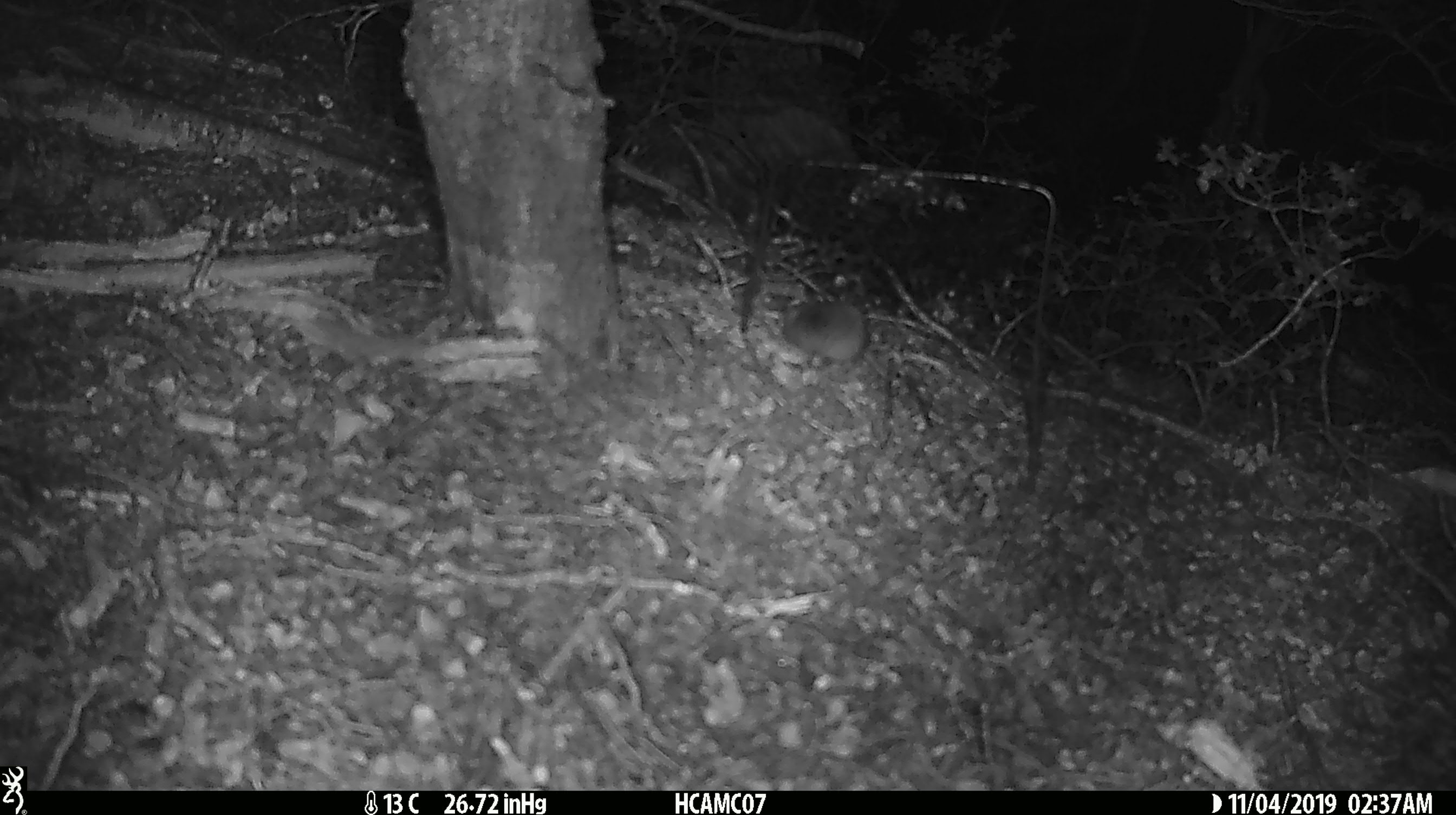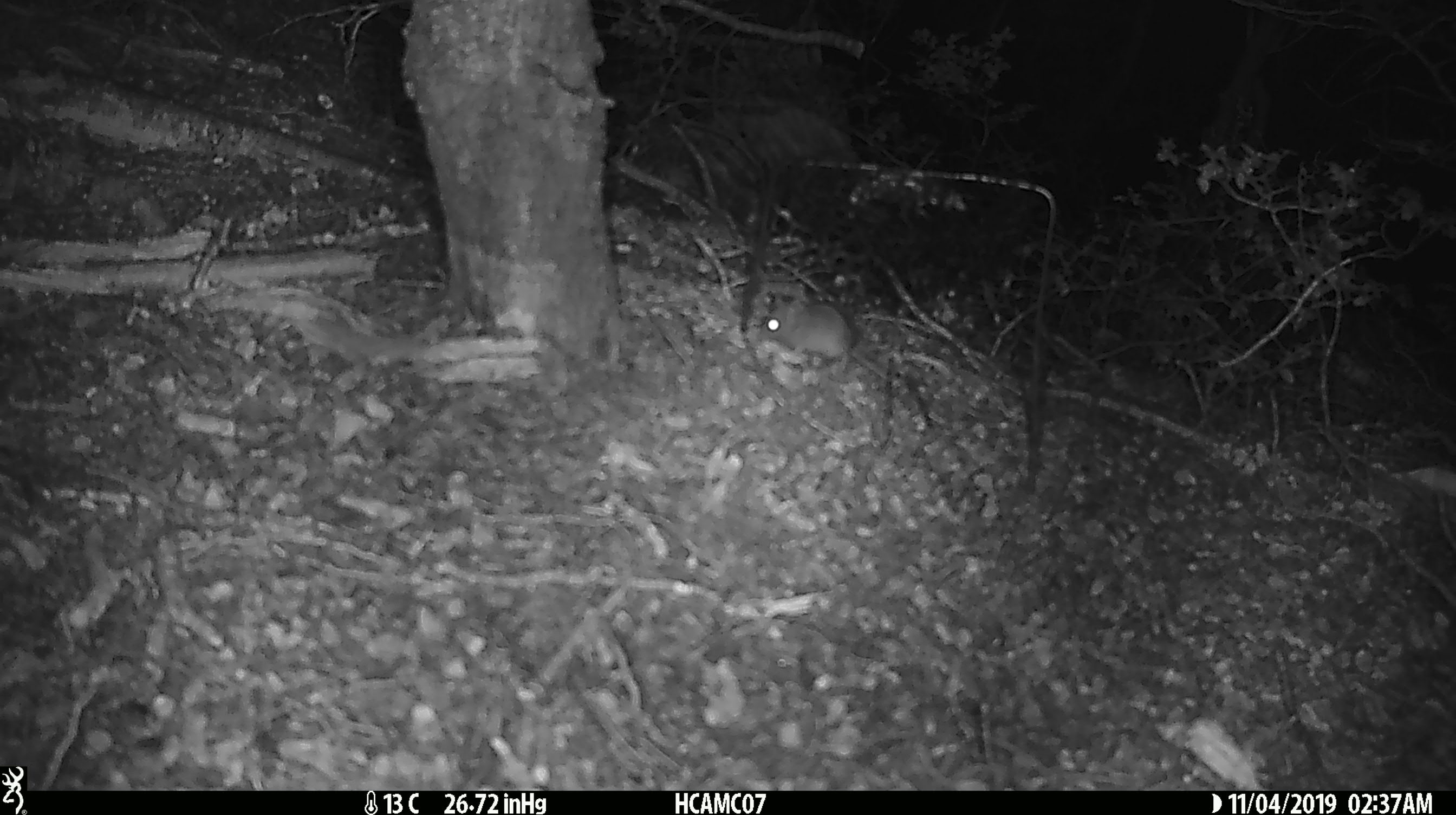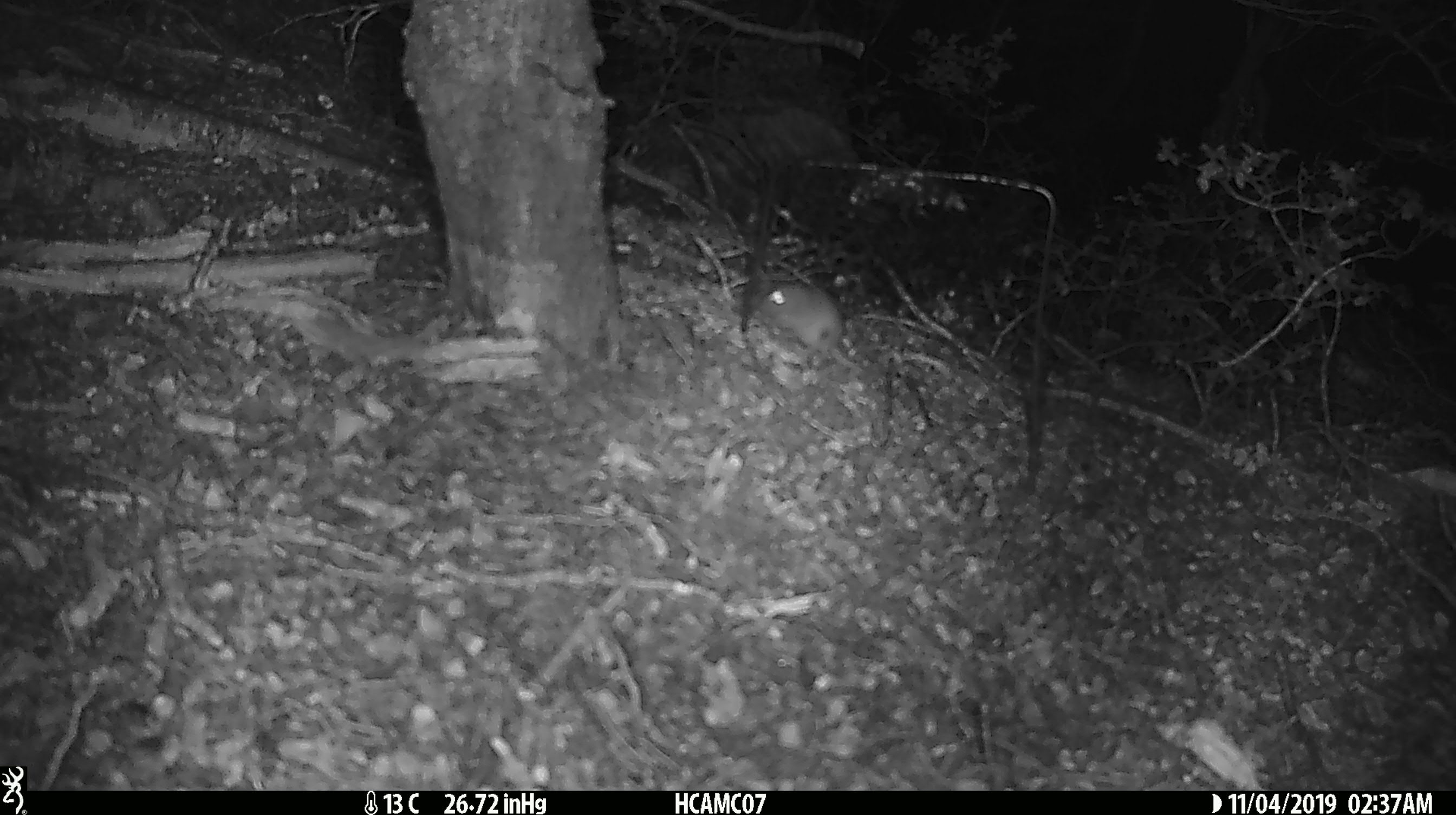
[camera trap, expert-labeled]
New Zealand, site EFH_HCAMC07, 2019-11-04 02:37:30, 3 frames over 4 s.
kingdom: Animalia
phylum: Chordata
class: Mammalia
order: Rodentia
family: Muridae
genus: Mus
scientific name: Mus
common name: mouse